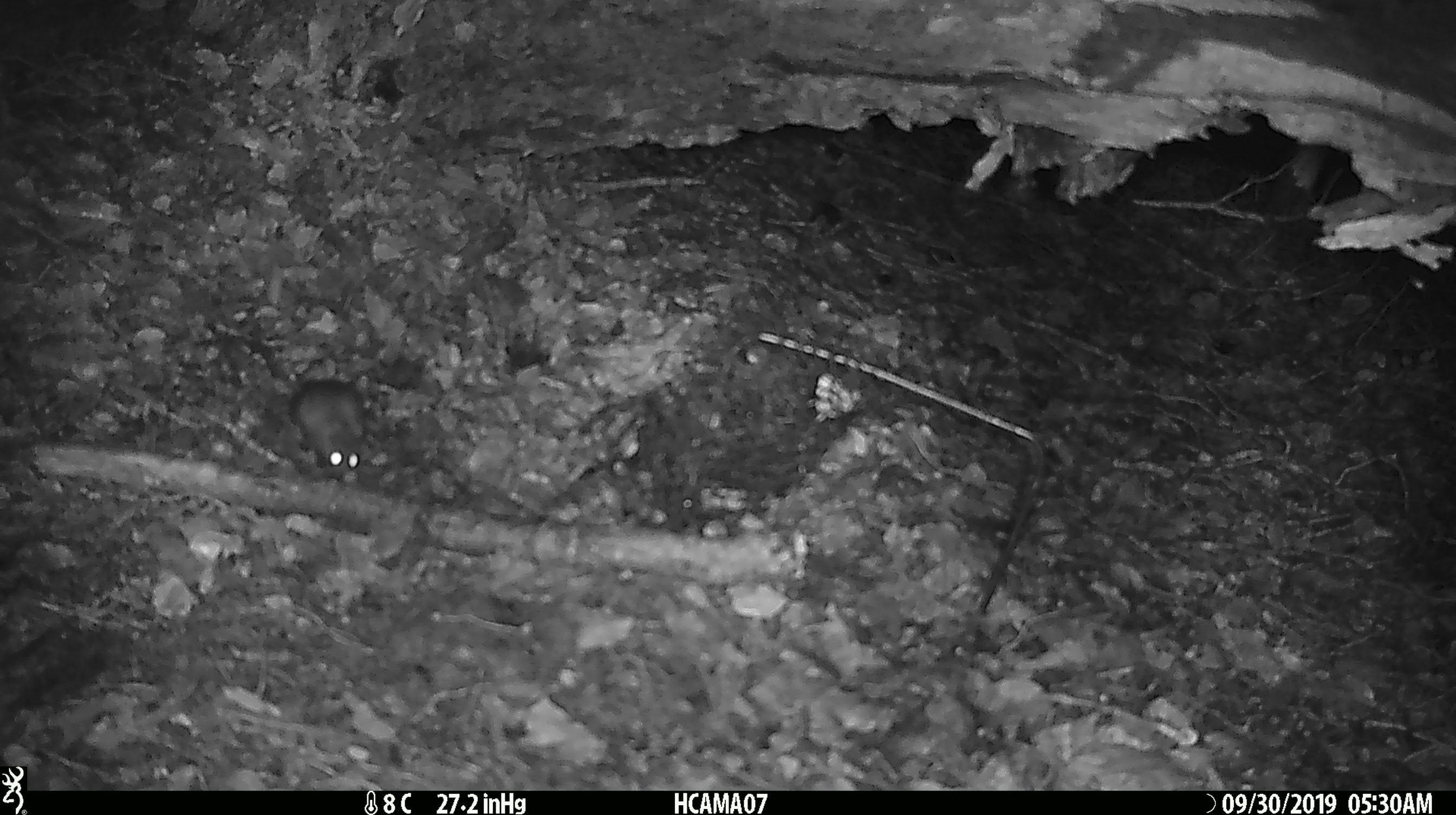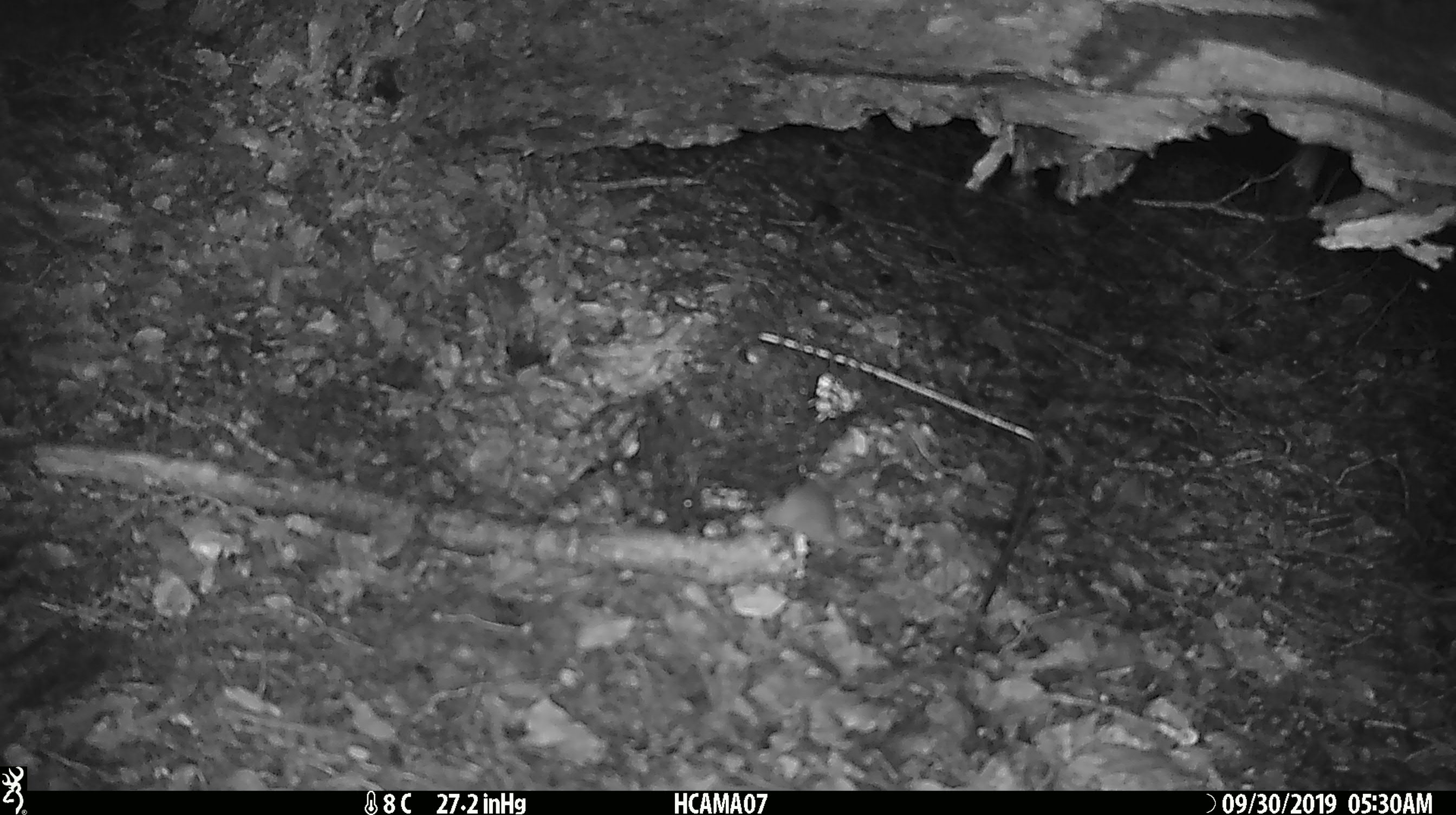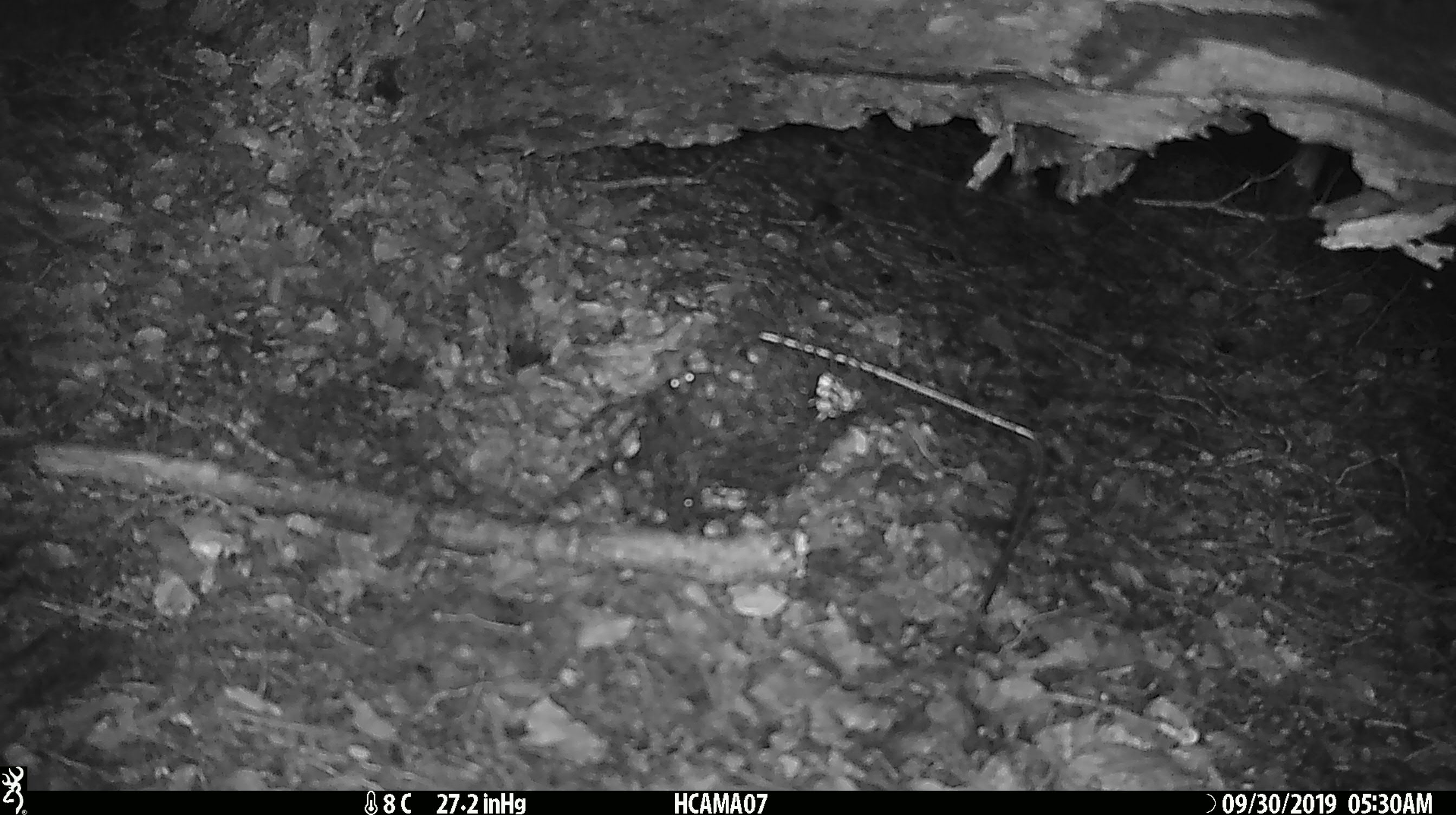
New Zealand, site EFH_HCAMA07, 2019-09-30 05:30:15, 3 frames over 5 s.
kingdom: Animalia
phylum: Chordata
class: Mammalia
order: Rodentia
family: Muridae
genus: Mus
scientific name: Mus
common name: mouse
Mouse (Mus).